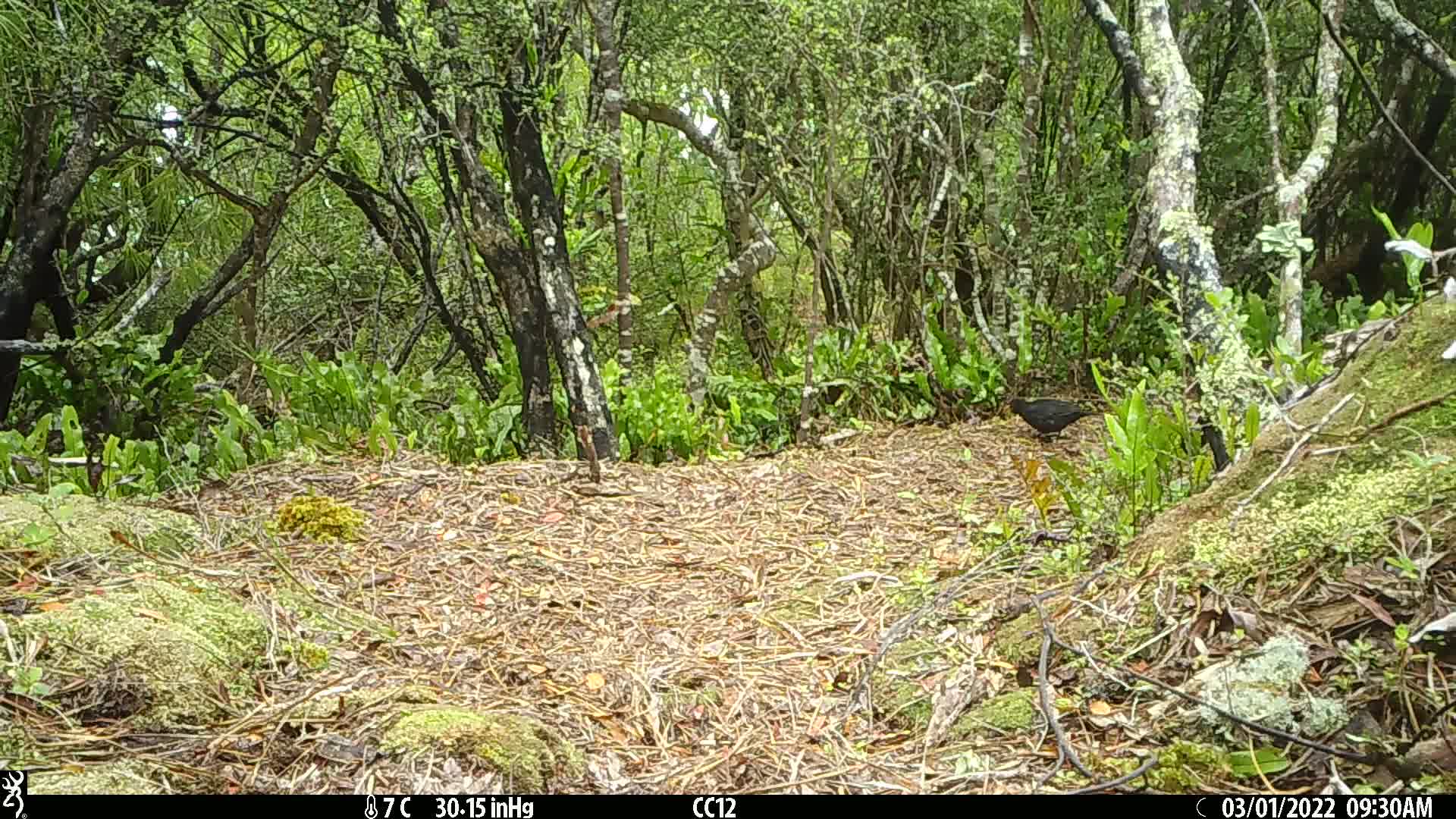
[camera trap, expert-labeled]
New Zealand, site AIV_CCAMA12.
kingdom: Animalia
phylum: Chordata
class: Aves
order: Passeriformes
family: Turdidae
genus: Turdus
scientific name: Turdus merula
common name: eurasian blackbird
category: blackbird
Blackbird (eurasian blackbird) (Turdus merula).